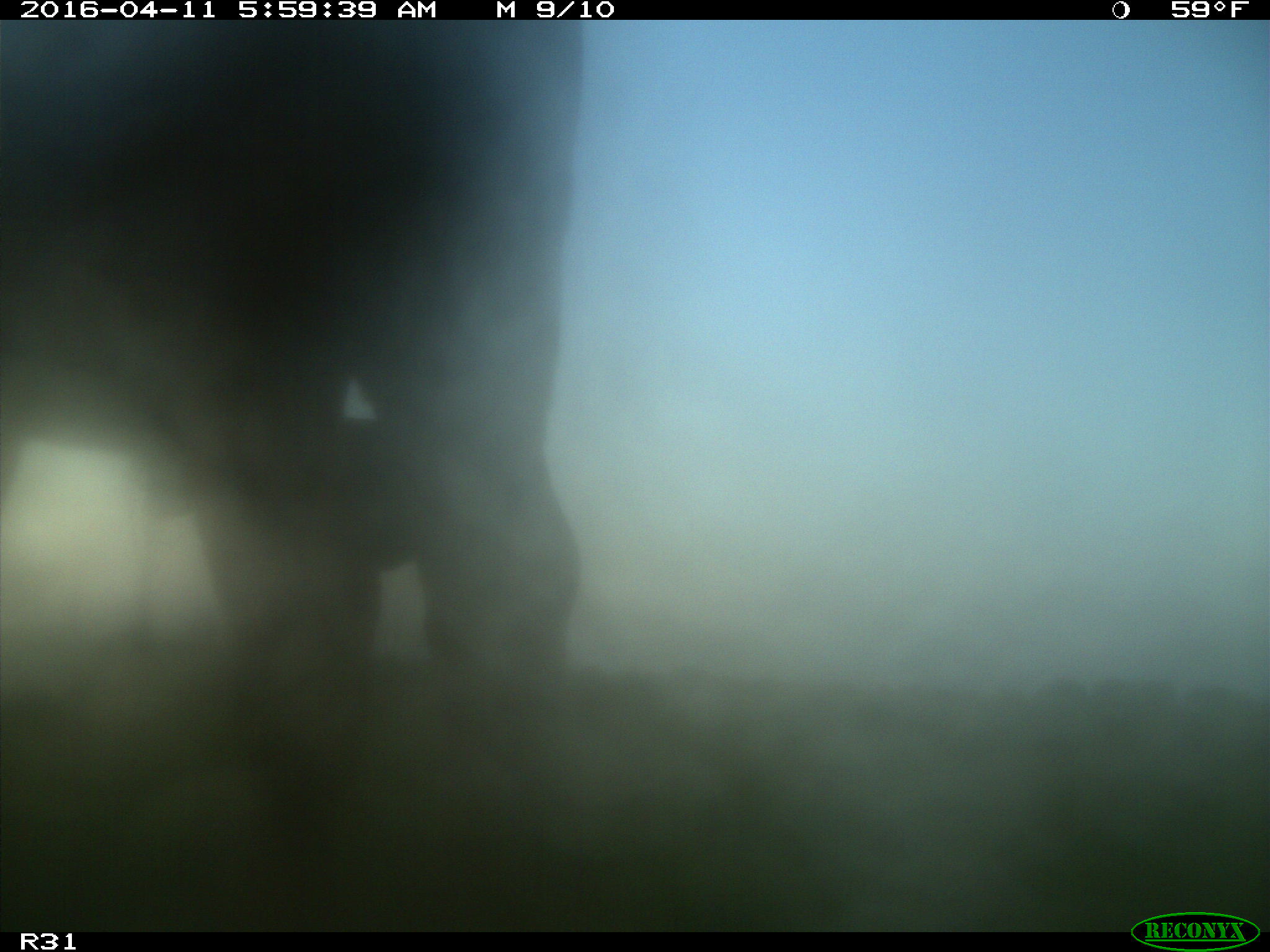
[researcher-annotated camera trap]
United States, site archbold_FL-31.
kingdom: Animalia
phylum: Chordata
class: Mammalia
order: Artiodactyla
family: Bovidae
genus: Bos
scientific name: Bos taurus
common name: domestic cow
Bos taurus (domestic cow).